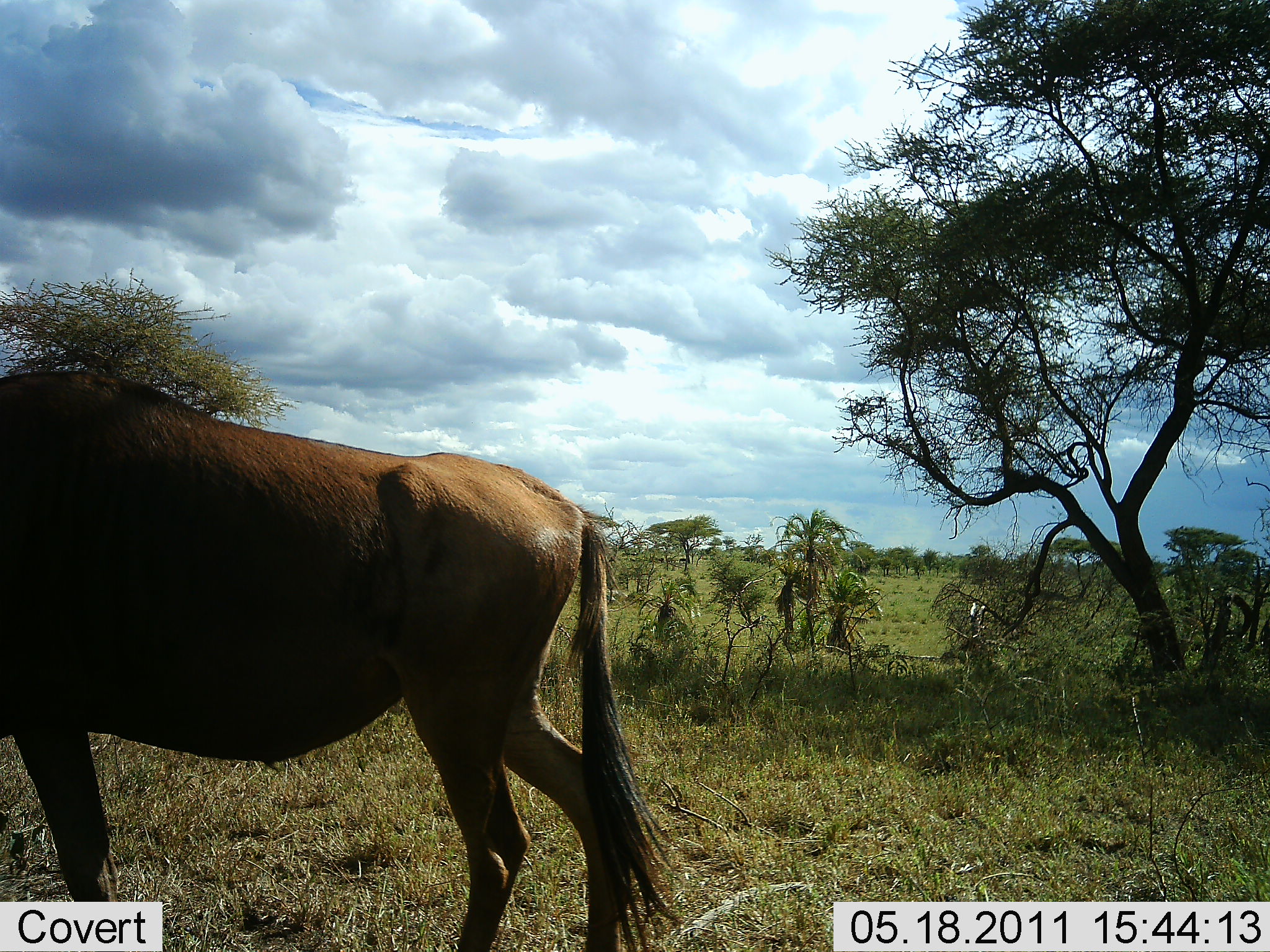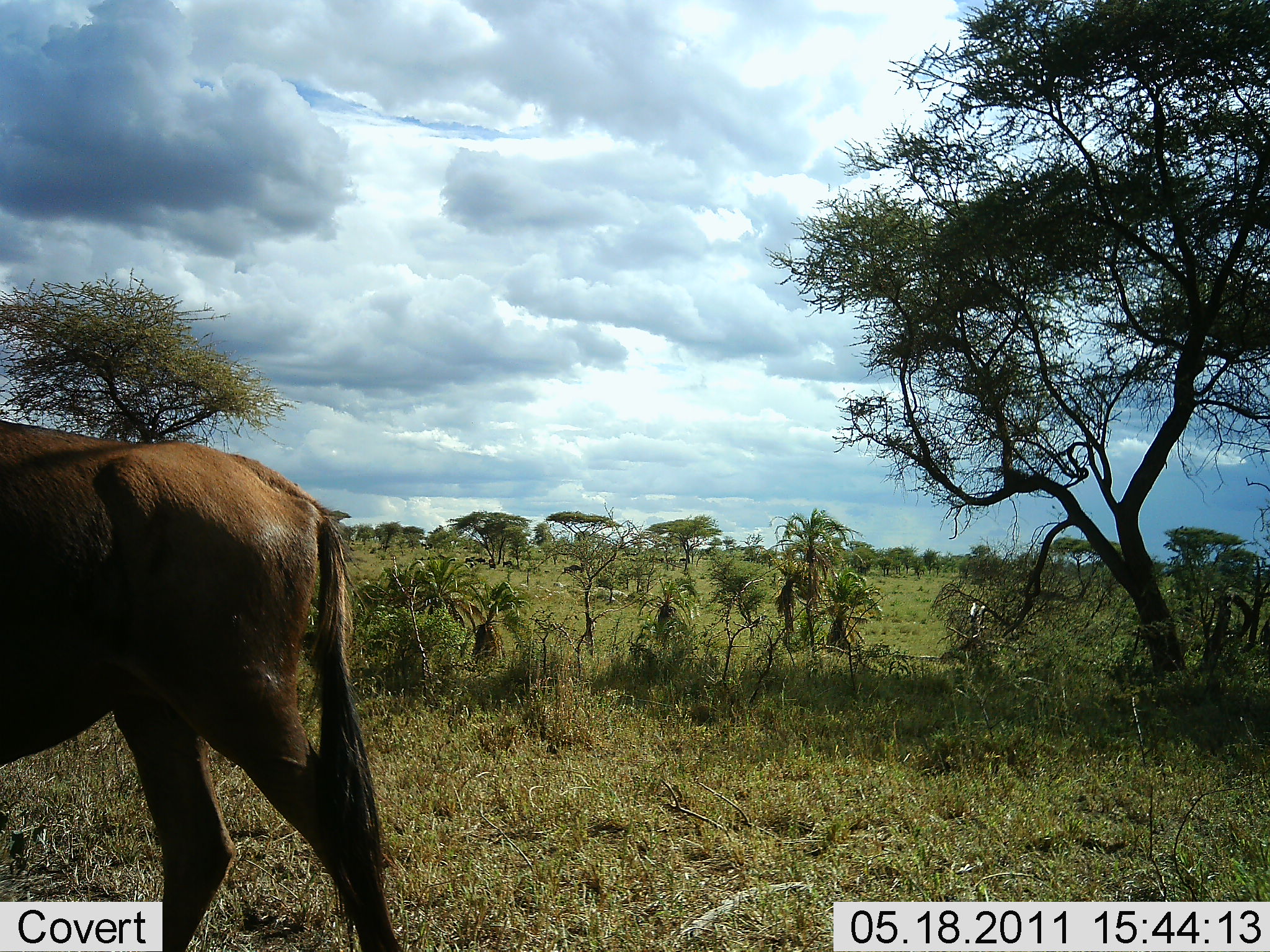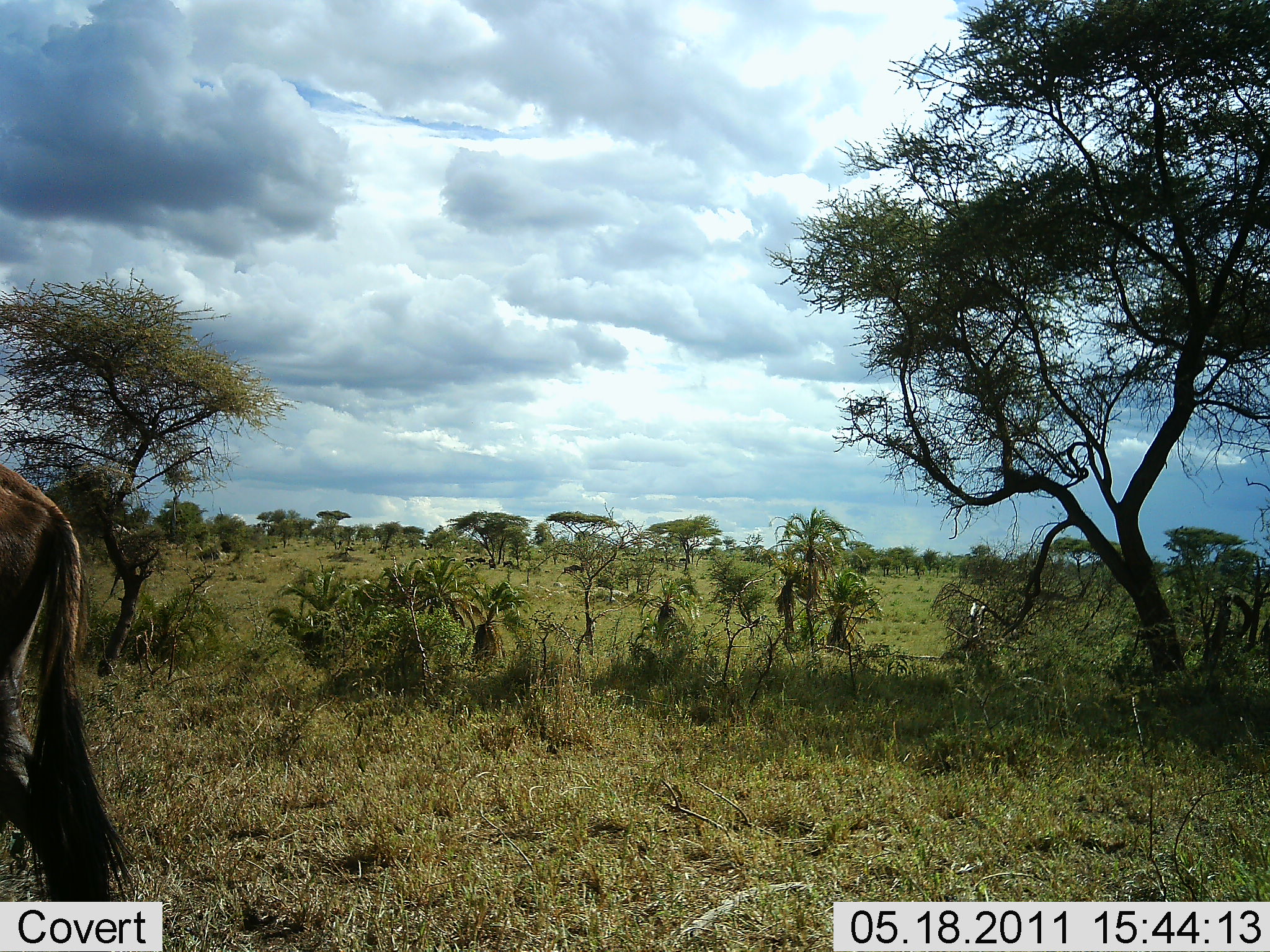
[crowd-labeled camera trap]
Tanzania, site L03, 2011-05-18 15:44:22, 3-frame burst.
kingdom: Animalia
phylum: Chordata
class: Mammalia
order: Artiodactyla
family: Bovidae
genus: Connochaetes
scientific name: Connochaetes taurinus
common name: blue wildebeest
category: wildebeest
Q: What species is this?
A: Wildebeest (blue wildebeest) (Connochaetes taurinus).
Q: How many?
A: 1.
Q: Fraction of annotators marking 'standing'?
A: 0%.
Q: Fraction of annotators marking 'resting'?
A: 0%.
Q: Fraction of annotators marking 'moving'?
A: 100%.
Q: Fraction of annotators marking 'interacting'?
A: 0%.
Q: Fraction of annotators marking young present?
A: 0%.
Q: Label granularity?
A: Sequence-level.